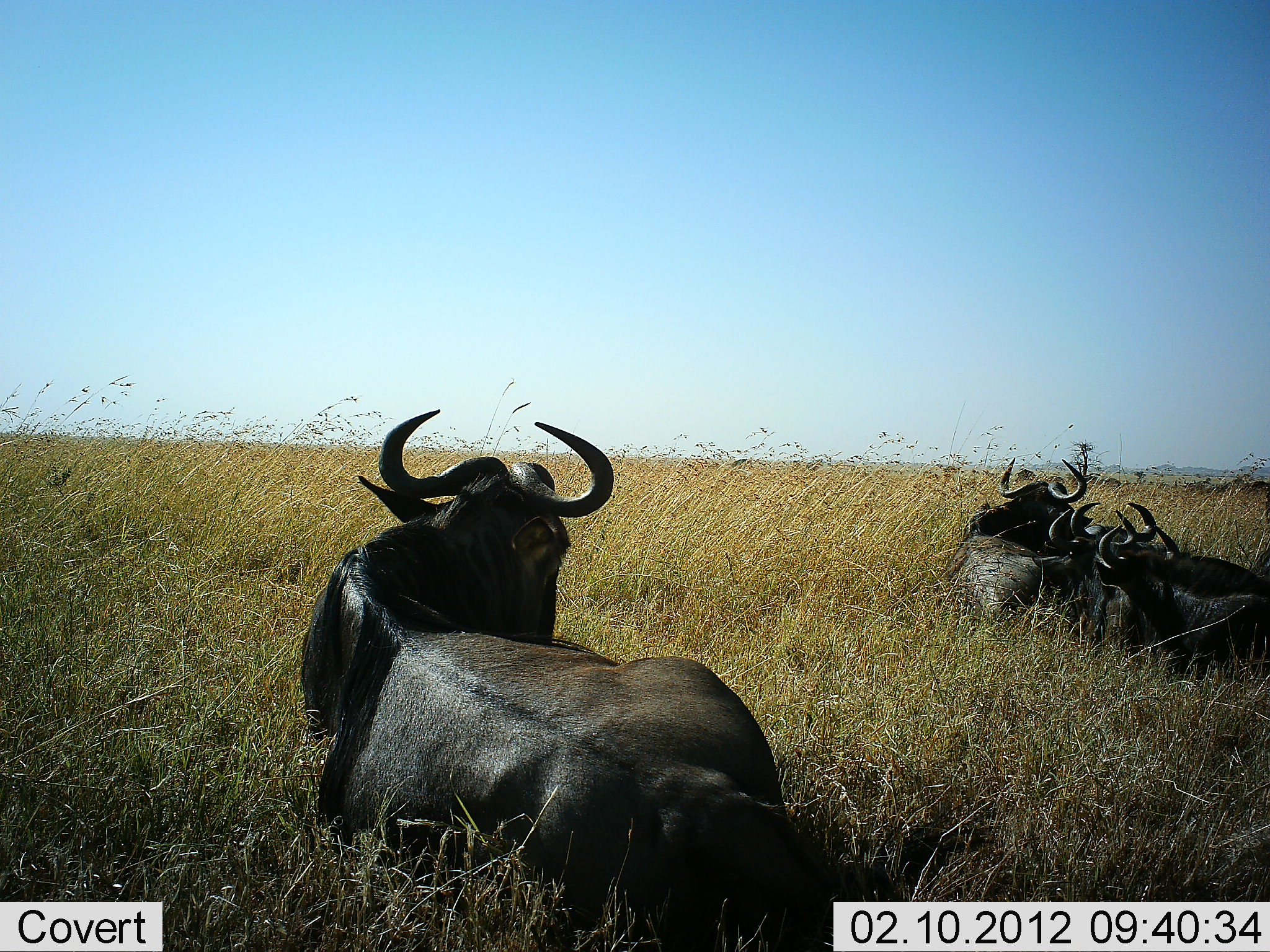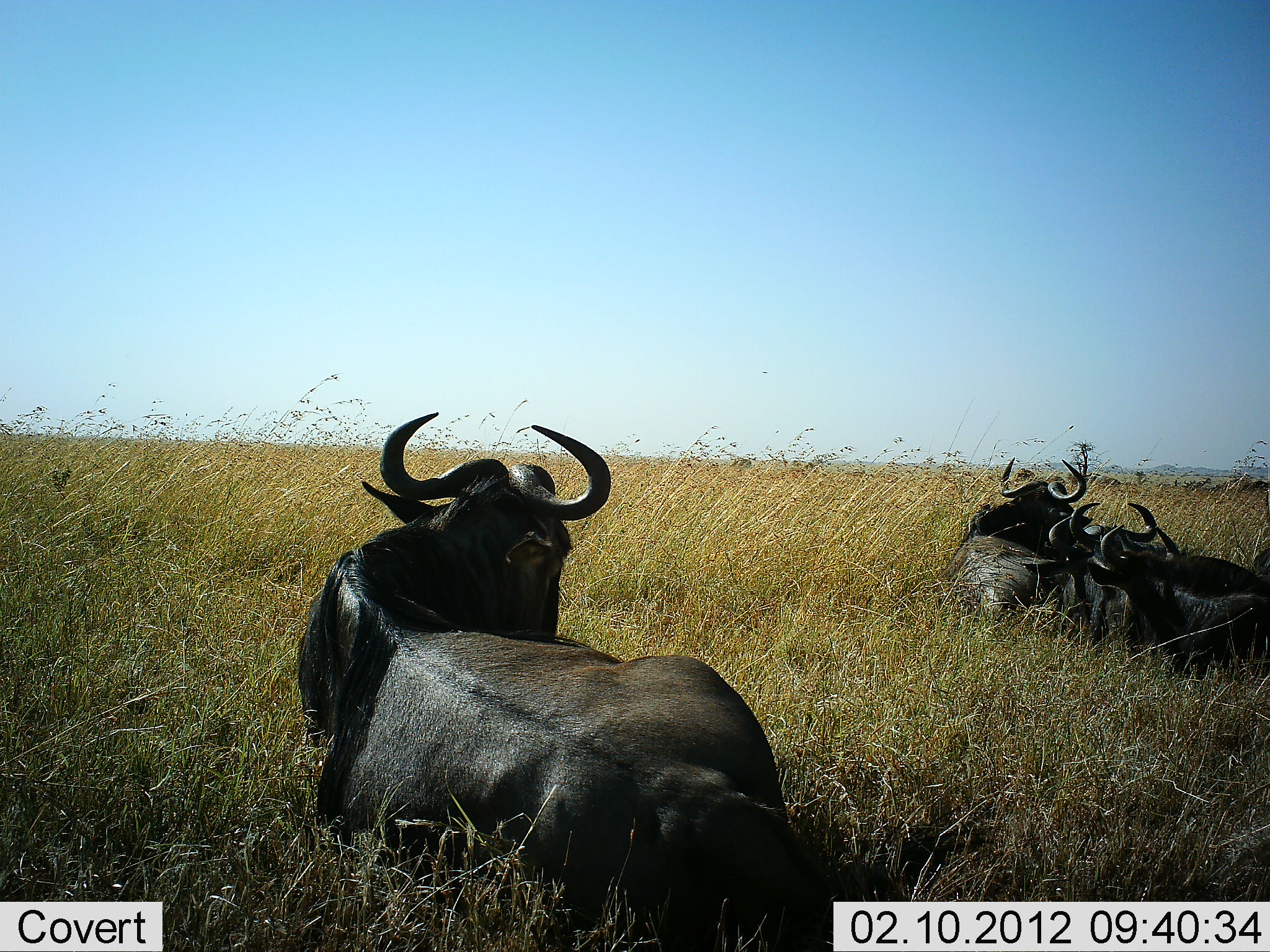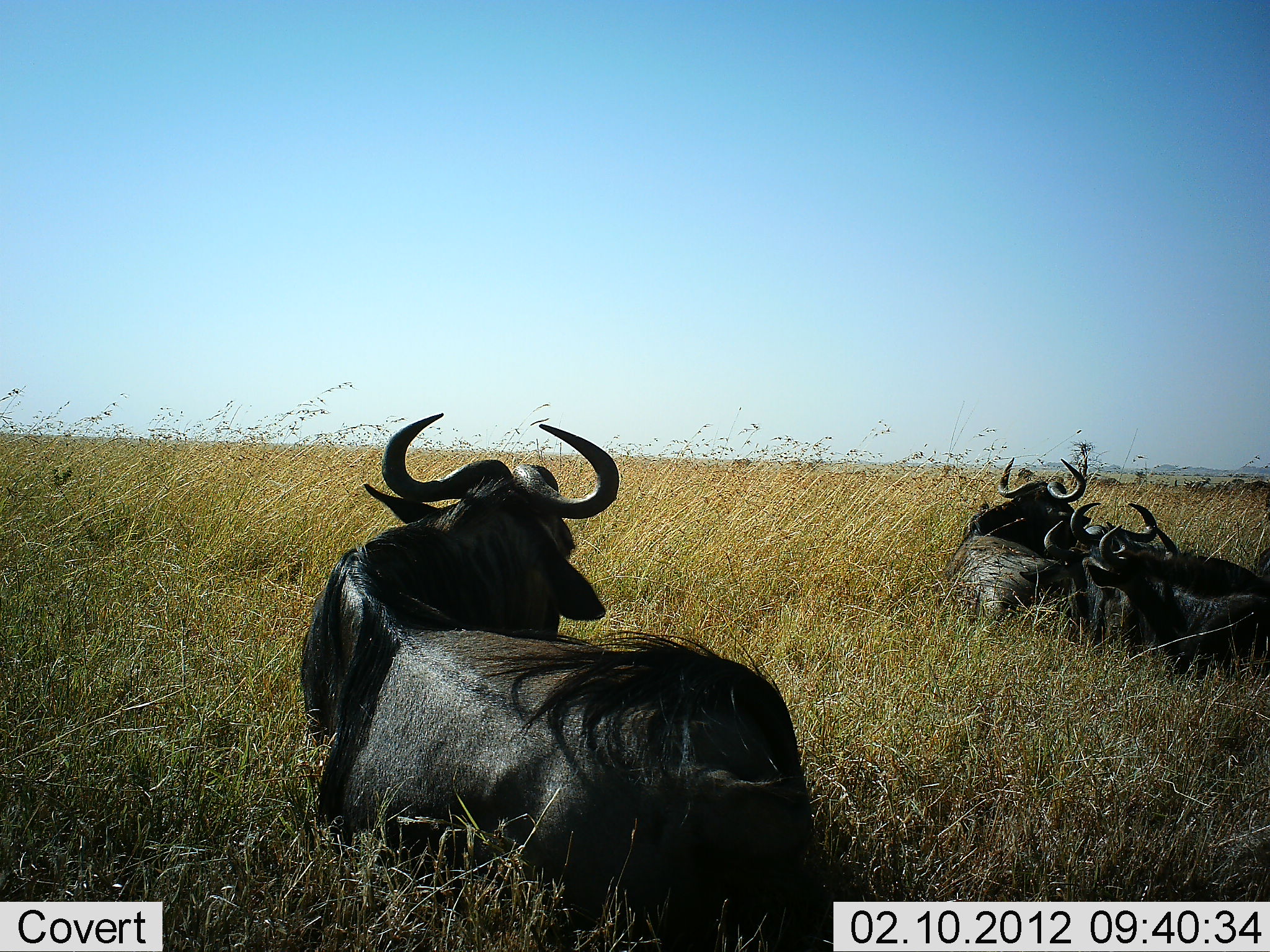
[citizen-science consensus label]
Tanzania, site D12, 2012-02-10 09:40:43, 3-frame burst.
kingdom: Animalia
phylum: Chordata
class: Mammalia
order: Artiodactyla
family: Bovidae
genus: Connochaetes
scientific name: Connochaetes taurinus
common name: blue wildebeest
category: wildebeest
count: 4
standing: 0%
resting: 100%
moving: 0%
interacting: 0%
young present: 0%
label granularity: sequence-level